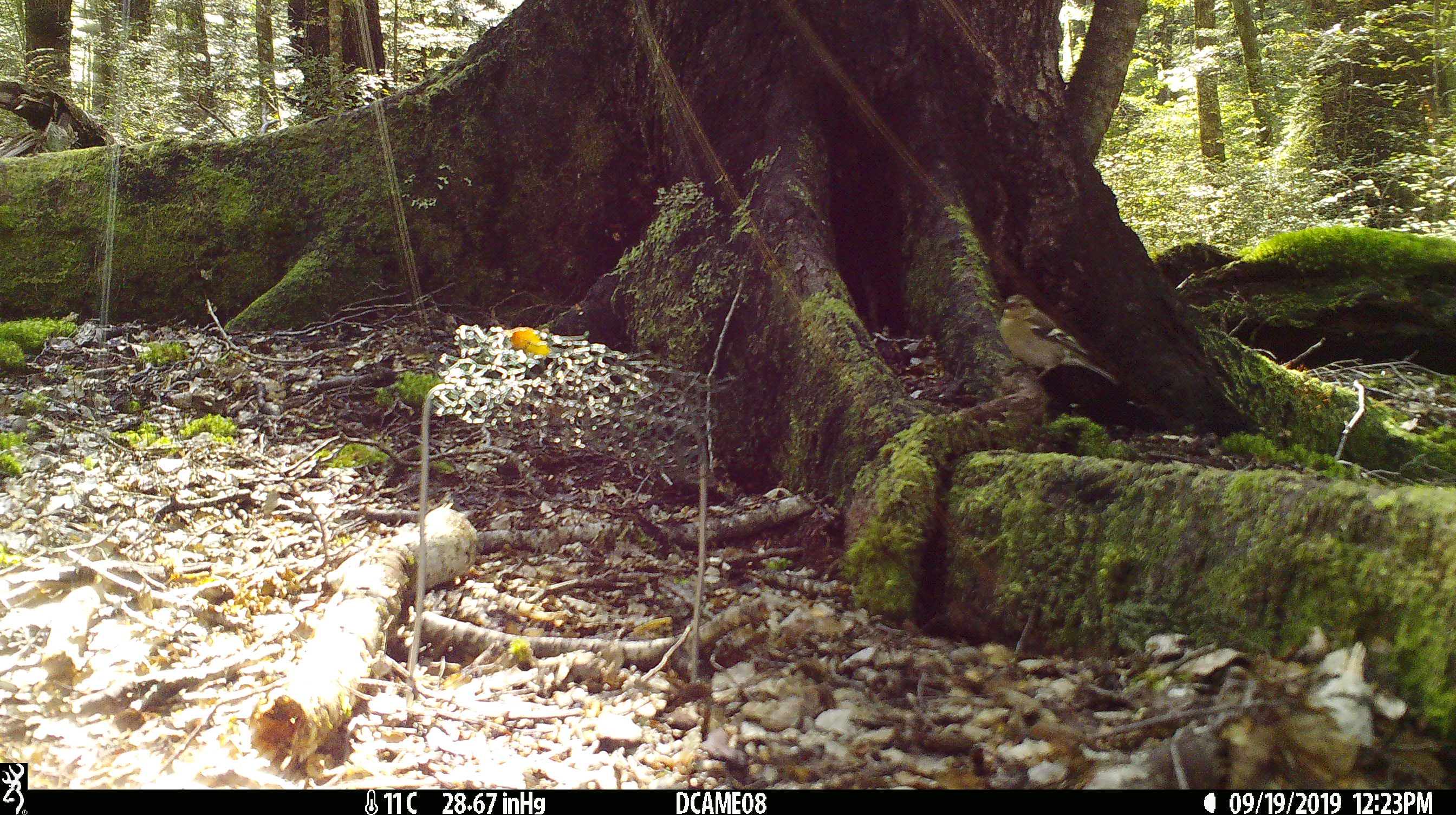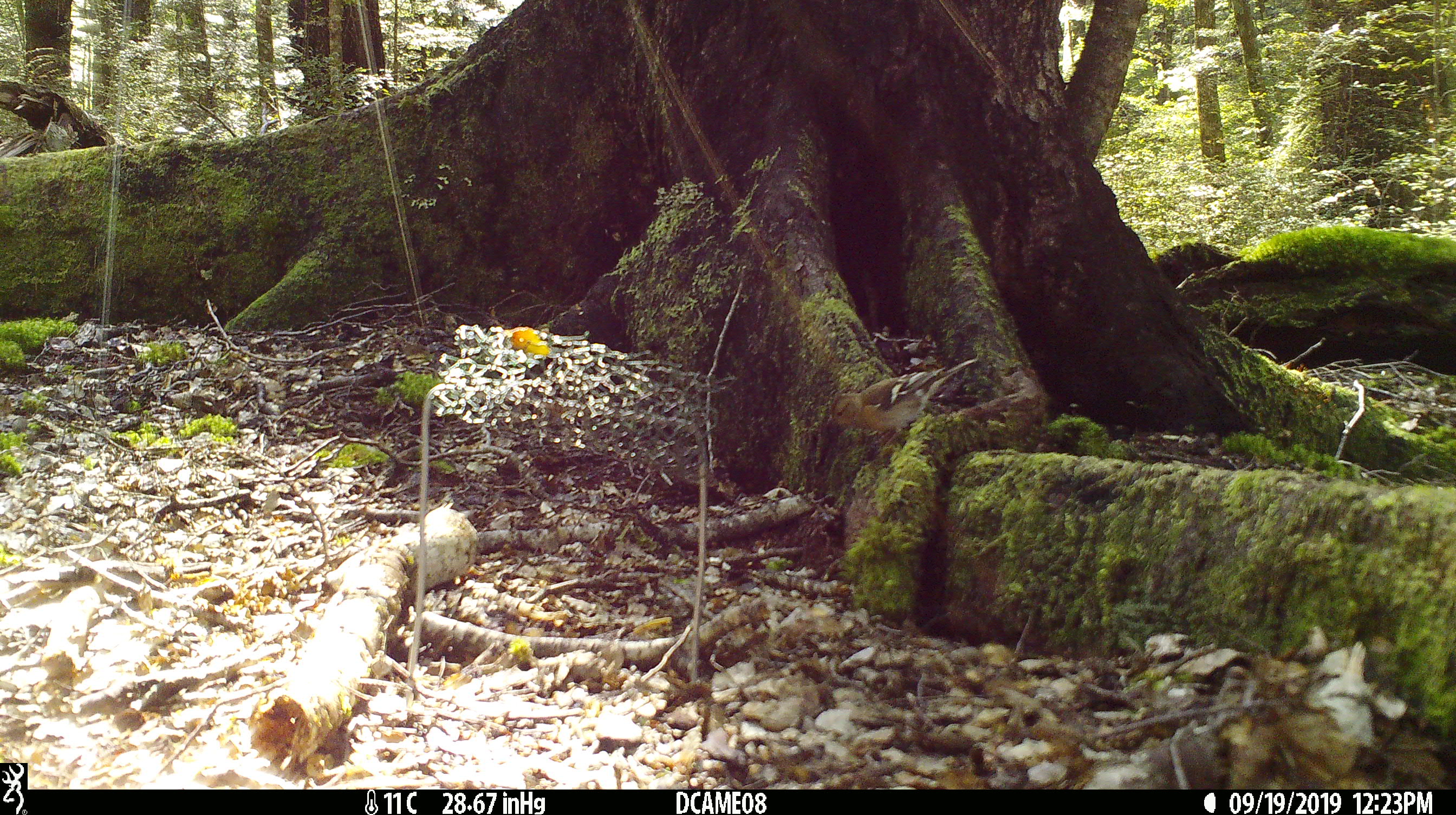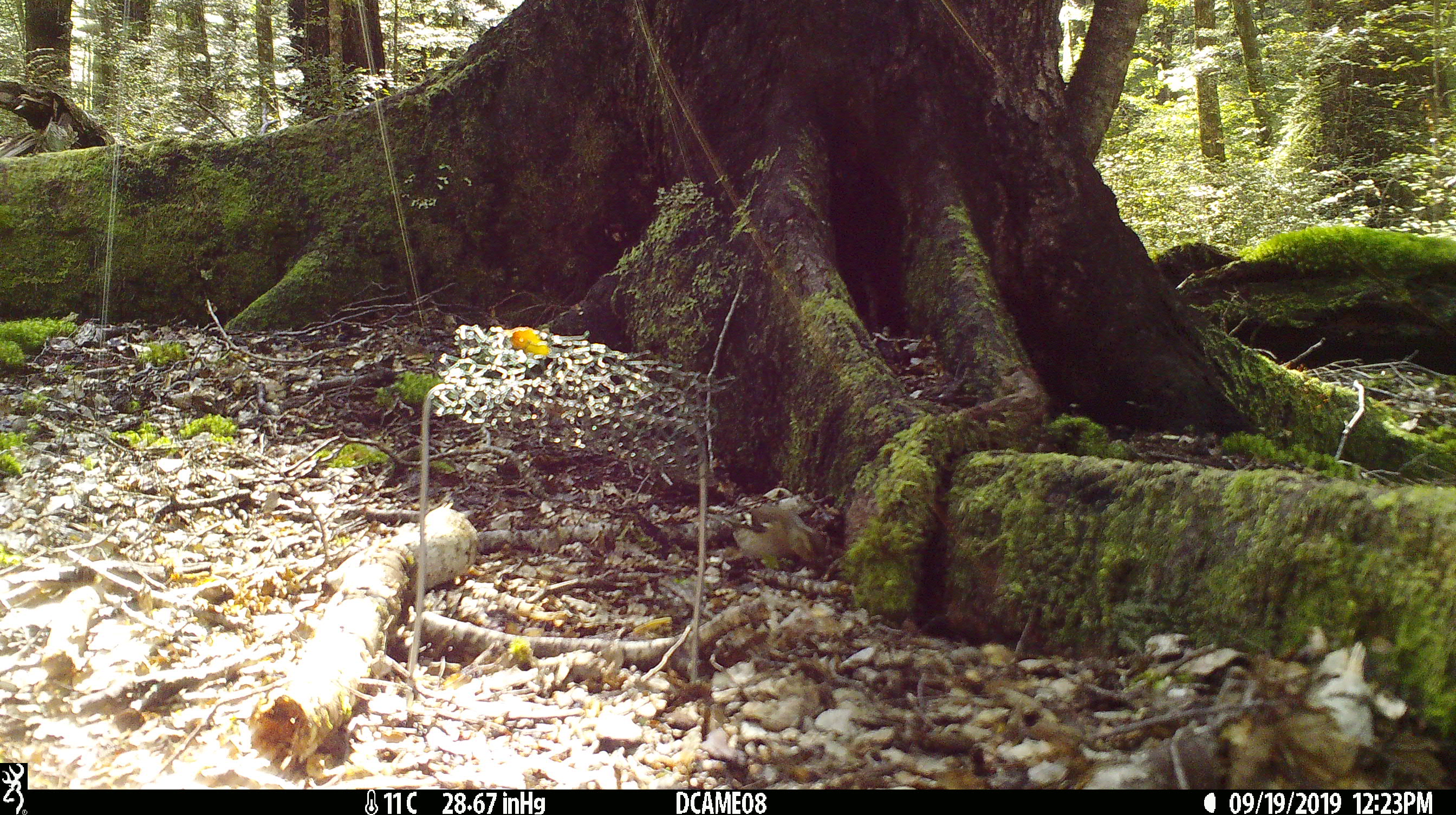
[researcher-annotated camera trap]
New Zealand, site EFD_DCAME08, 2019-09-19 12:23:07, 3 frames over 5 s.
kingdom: Animalia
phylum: Chordata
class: Aves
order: Passeriformes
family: Fringillidae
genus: Fringilla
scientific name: Fringilla coelebs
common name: common chaffinch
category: chaffinch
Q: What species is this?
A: Chaffinch (common chaffinch) (Fringilla coelebs).